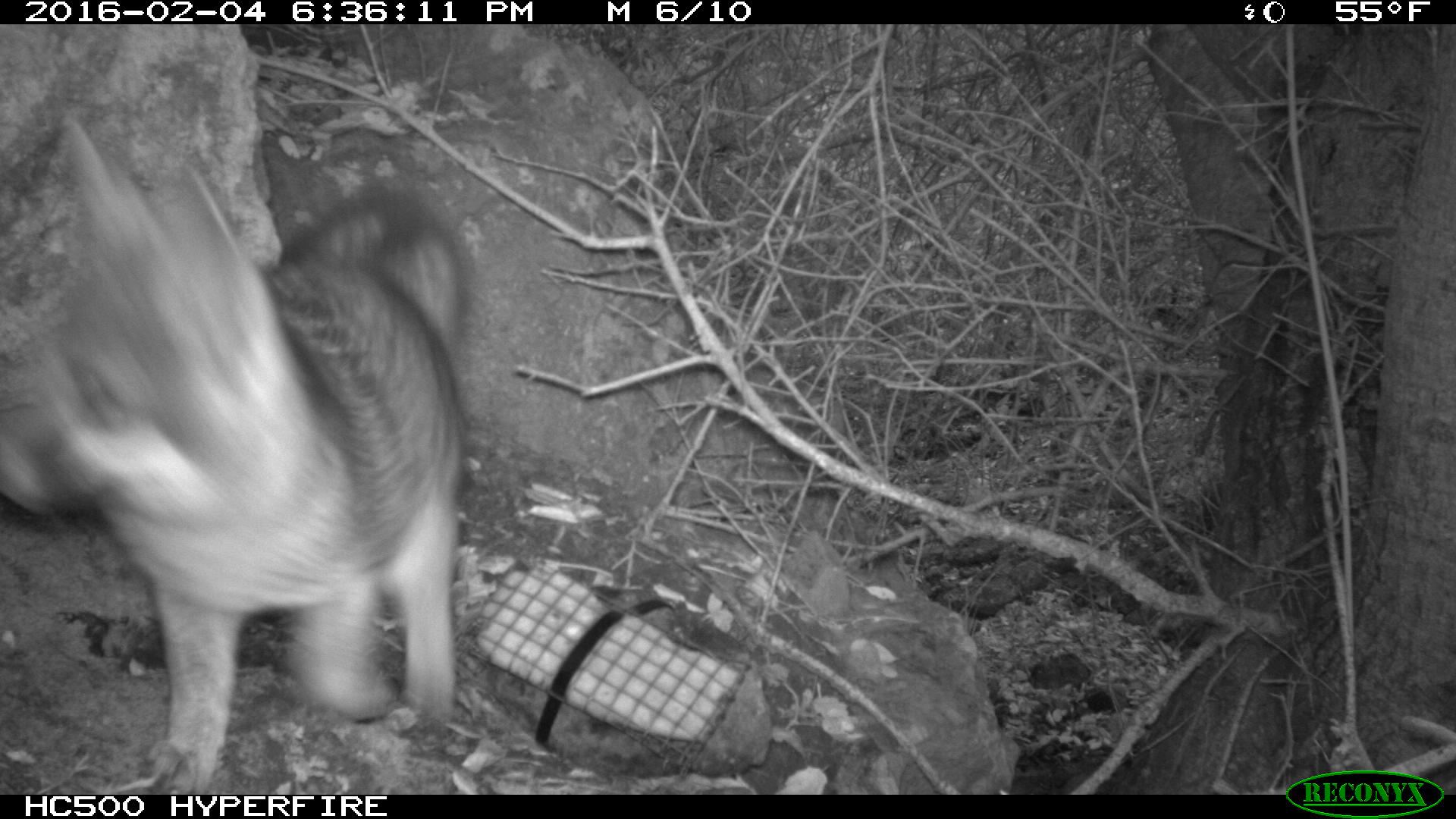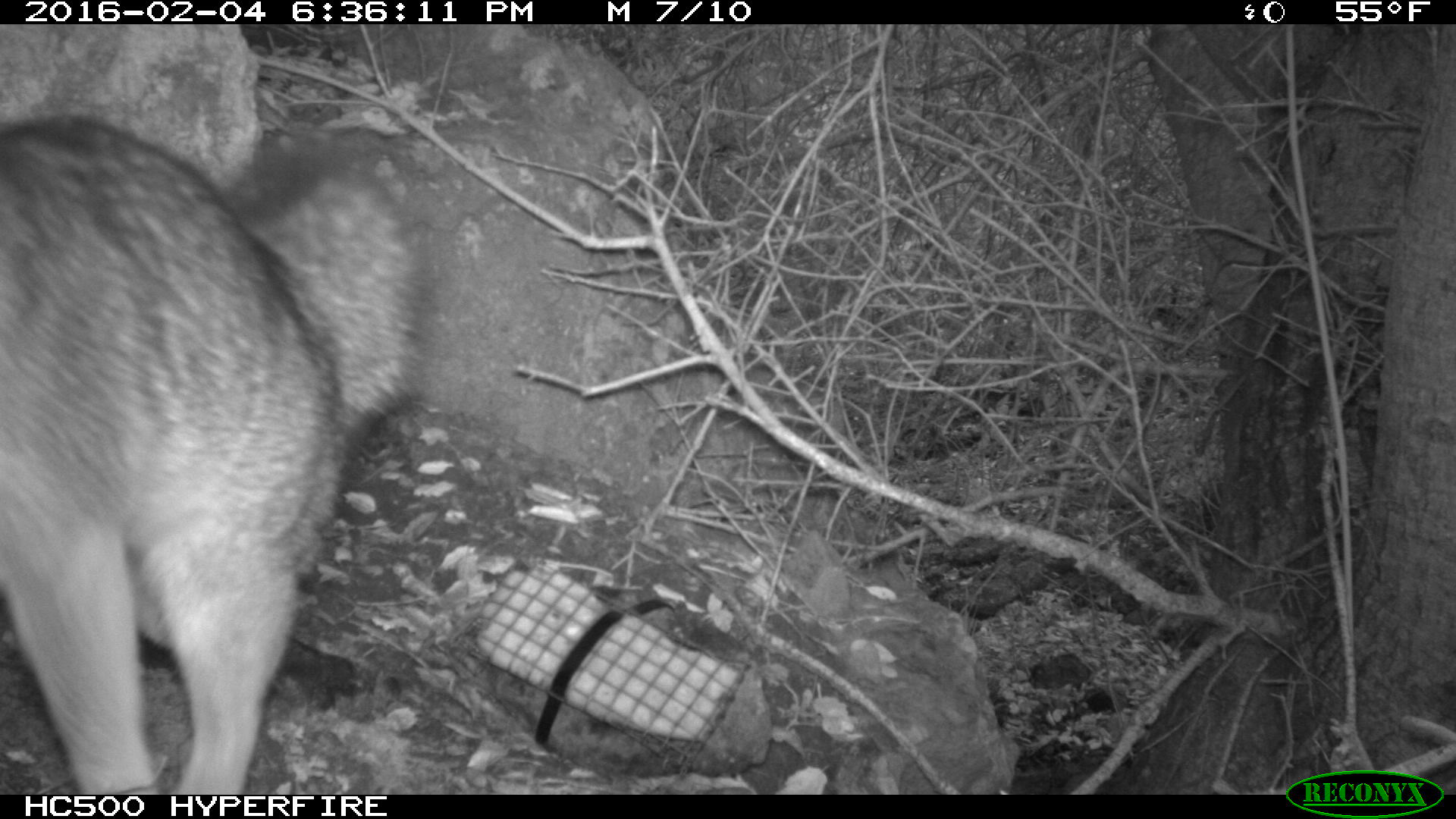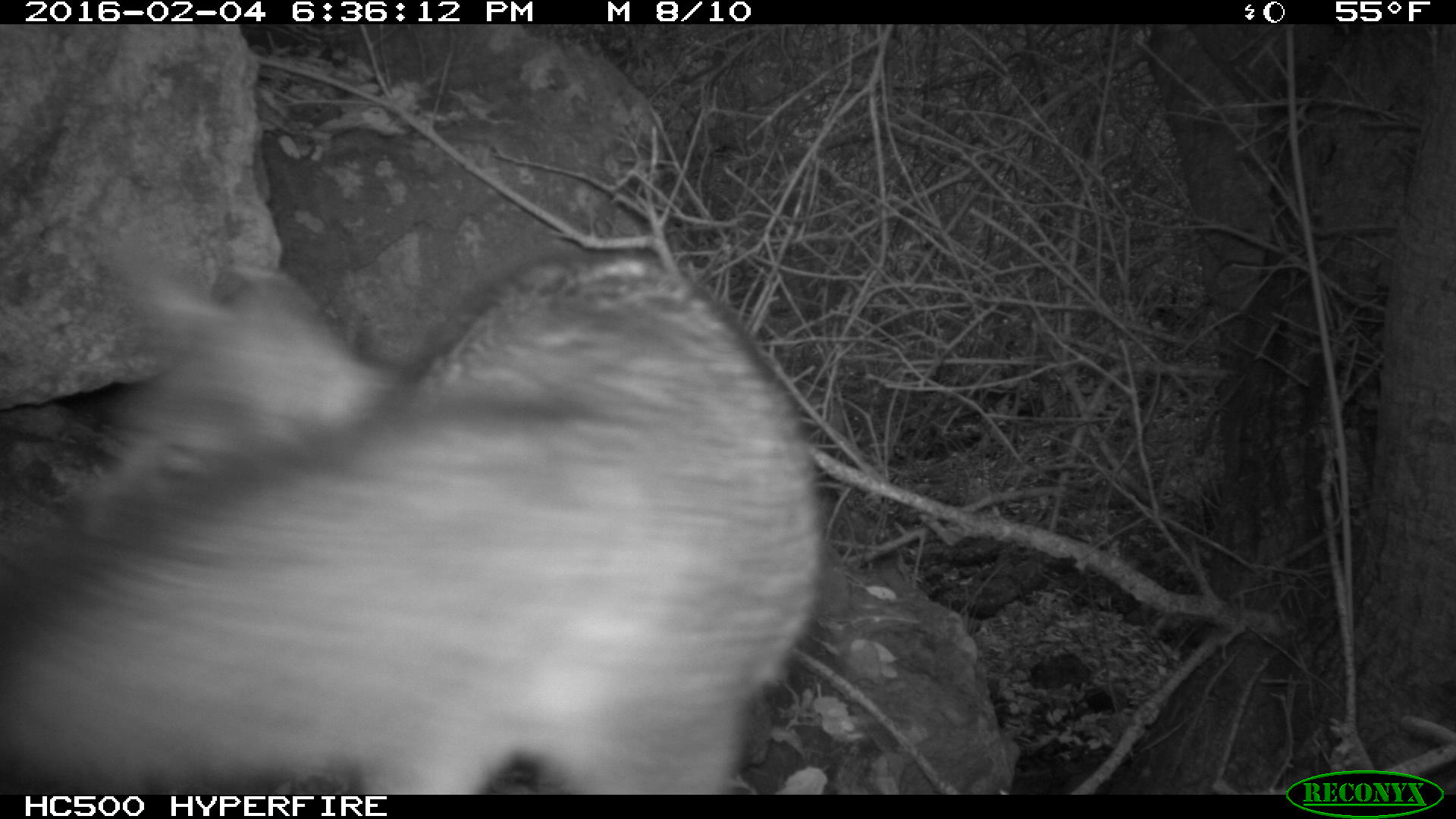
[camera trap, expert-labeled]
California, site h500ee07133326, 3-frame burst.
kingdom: Animalia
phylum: Chordata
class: Mammalia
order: Carnivora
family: Canidae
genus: Urocyon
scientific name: Urocyon littoralis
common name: island fox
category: fox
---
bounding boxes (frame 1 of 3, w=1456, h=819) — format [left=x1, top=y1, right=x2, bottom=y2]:
fox: [left=0, top=118, right=466, bottom=792]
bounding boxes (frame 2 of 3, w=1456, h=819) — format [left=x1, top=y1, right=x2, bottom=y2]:
fox: [left=0, top=112, right=416, bottom=794]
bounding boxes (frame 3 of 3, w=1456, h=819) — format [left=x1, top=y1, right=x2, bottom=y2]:
fox: [left=0, top=254, right=824, bottom=794]